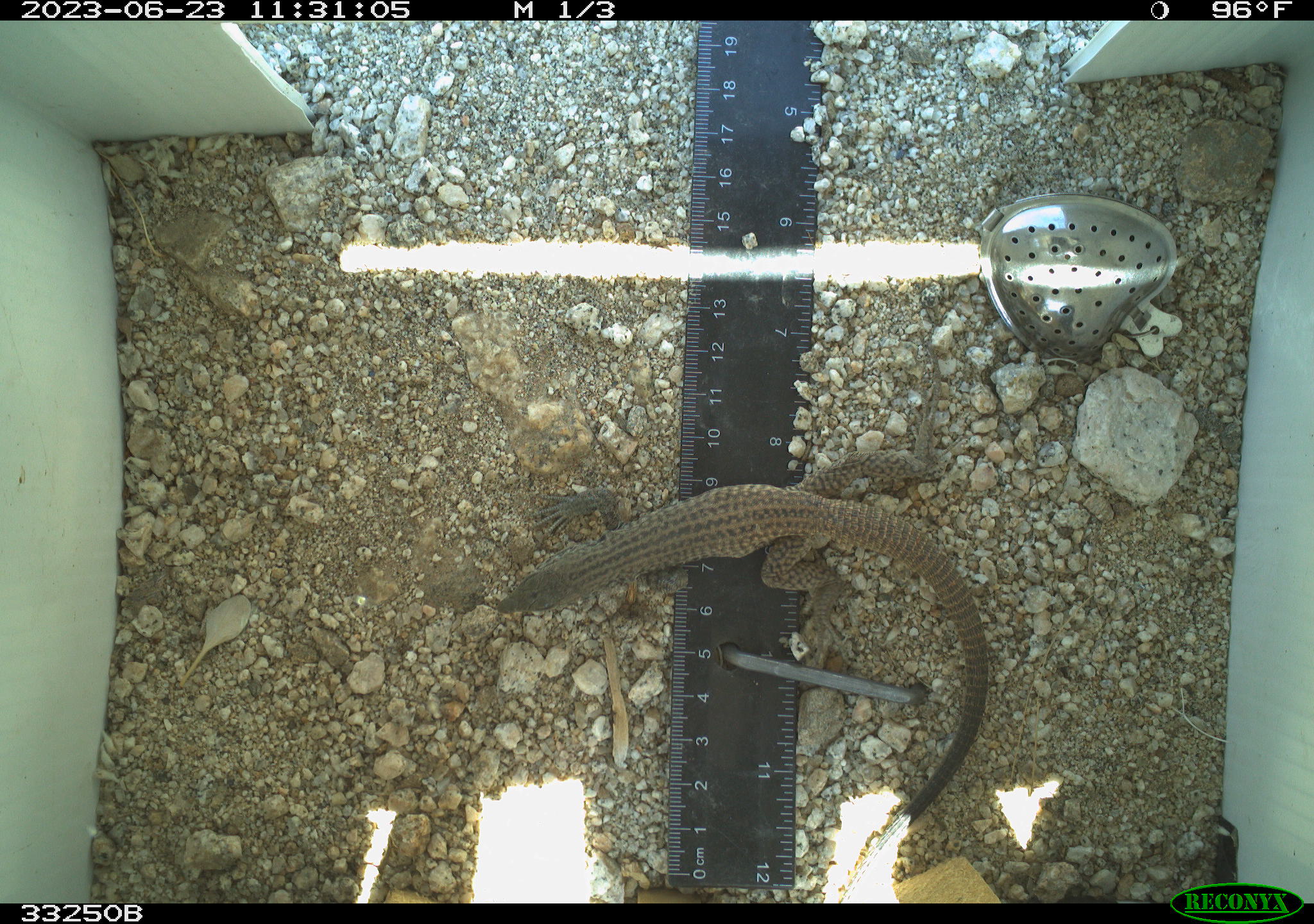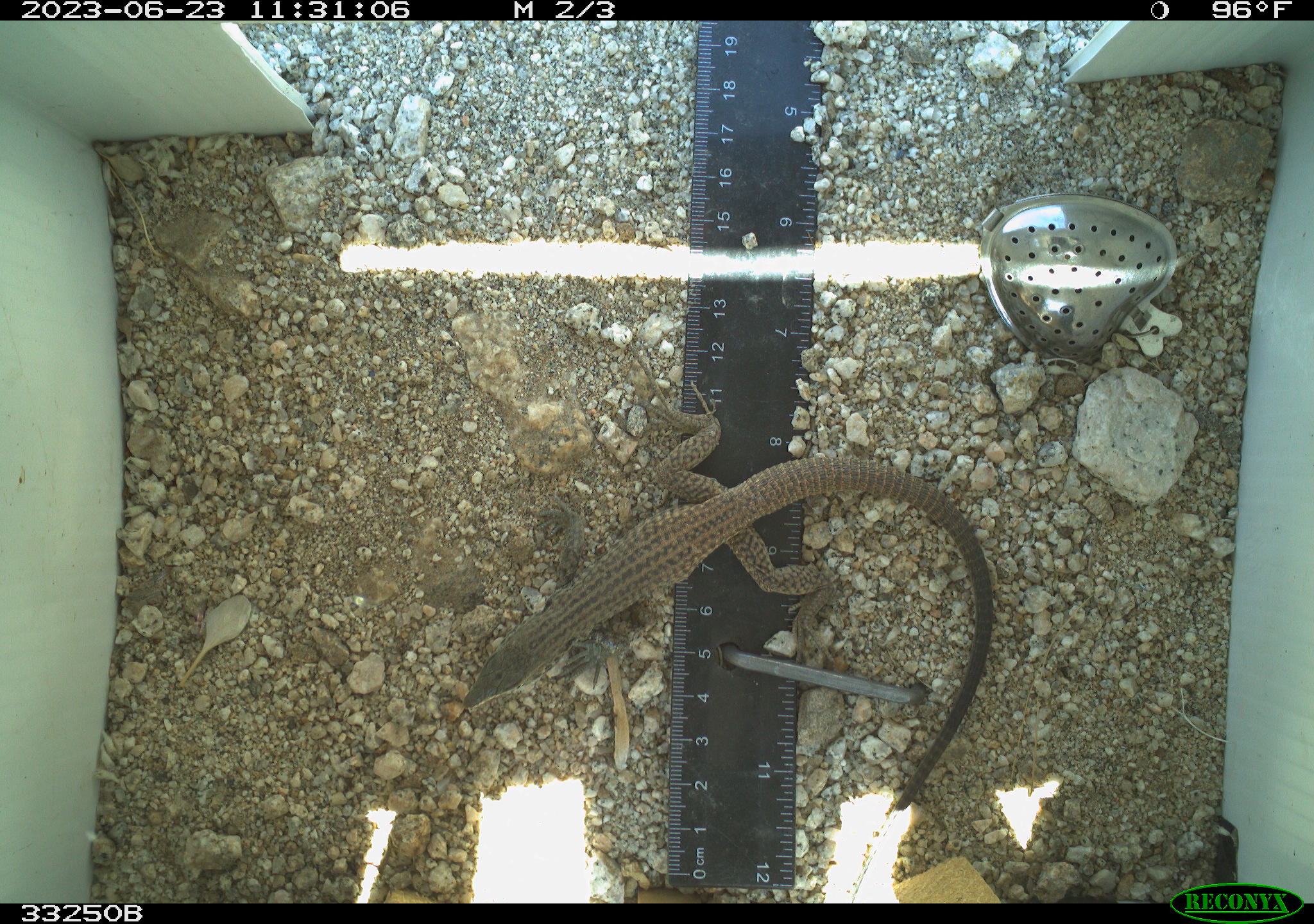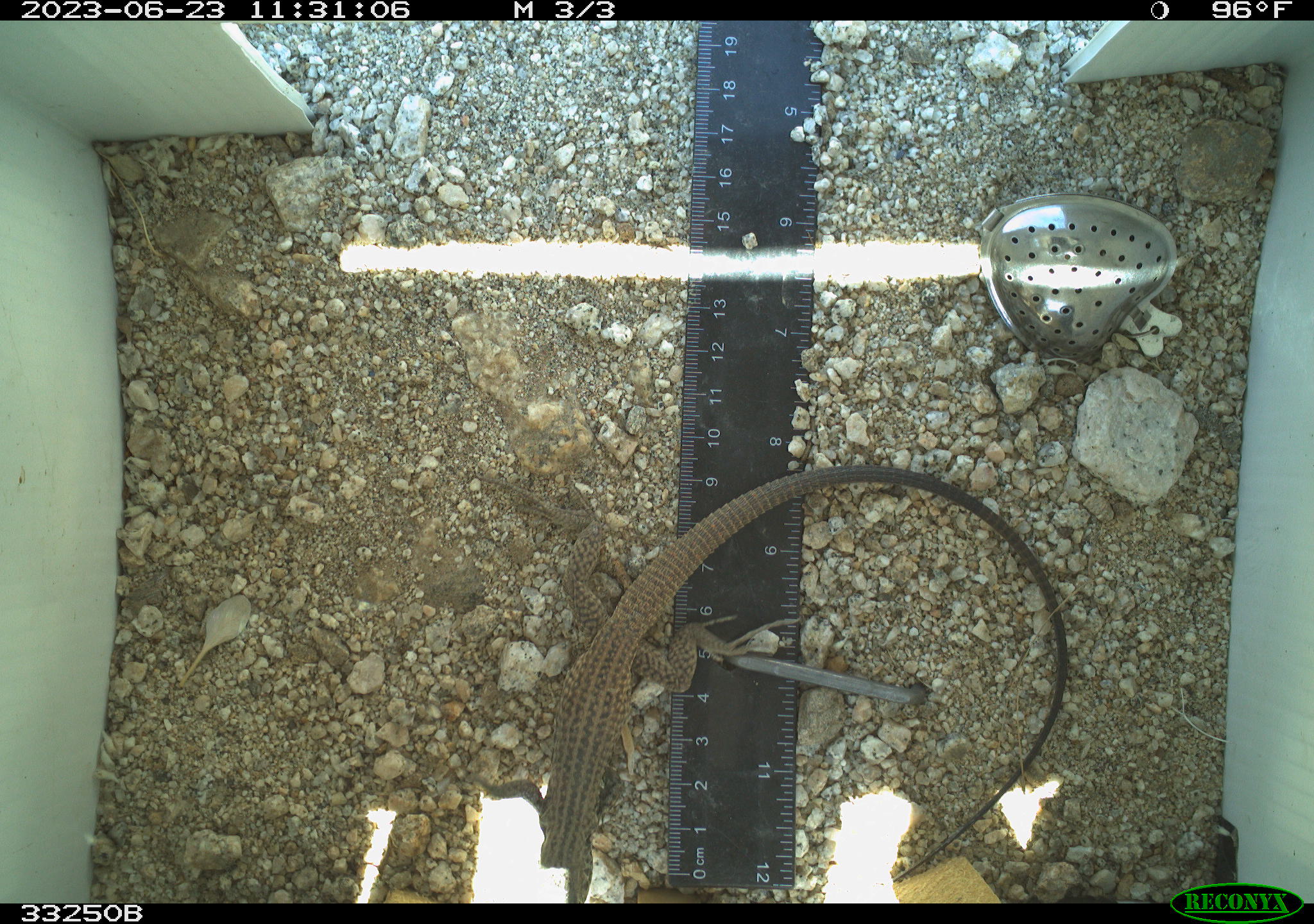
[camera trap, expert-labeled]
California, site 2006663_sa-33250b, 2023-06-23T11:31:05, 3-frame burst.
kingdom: Animalia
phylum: Chordata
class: Reptilia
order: Squamata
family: Teiidae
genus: Aspidoscelis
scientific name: Aspidoscelis tigris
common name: western whiptail